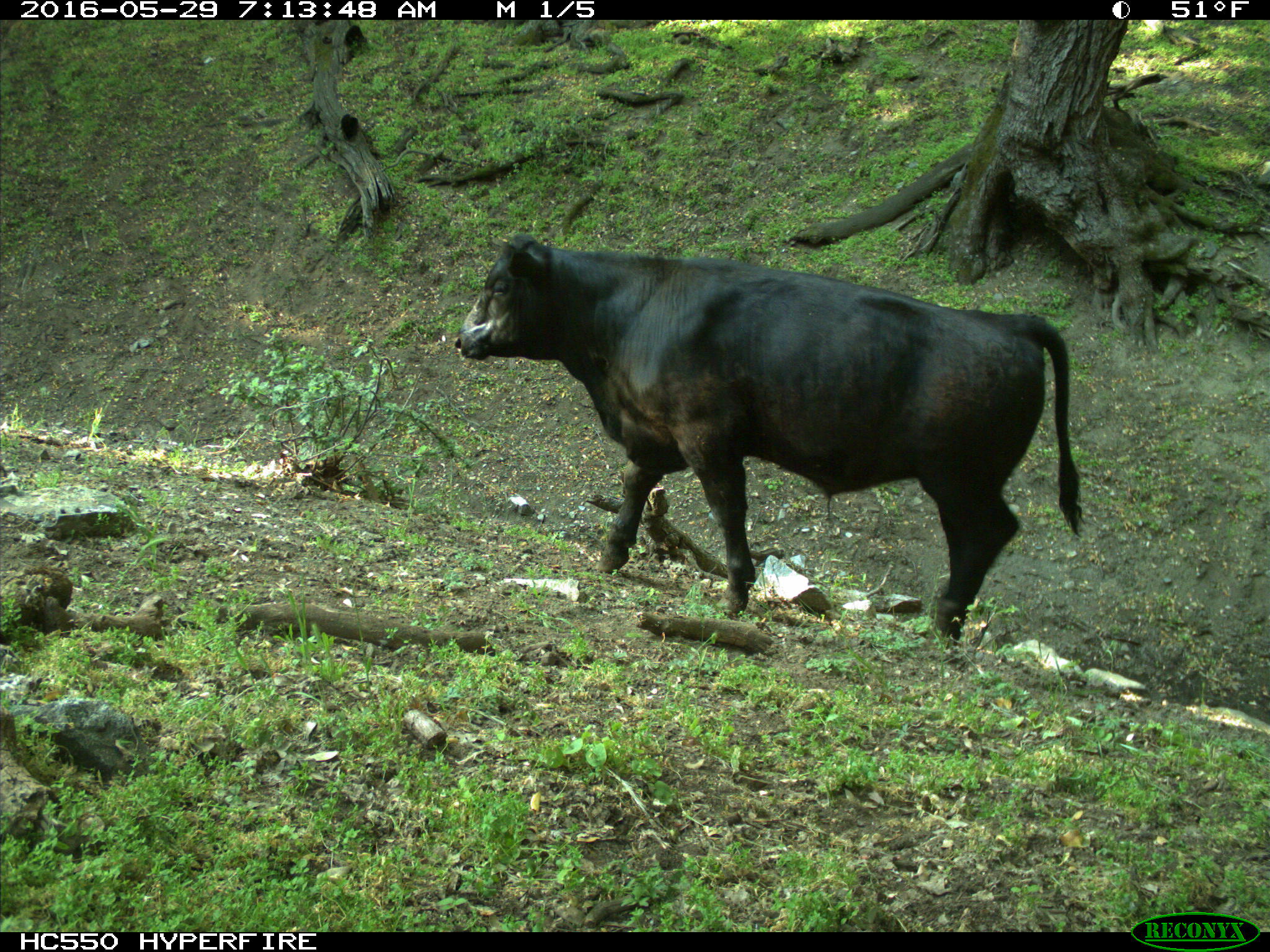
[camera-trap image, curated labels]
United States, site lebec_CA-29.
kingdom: Animalia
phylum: Chordata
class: Mammalia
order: Artiodactyla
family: Bovidae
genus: Bos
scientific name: Bos taurus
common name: domestic cow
Bos taurus (domestic cow).